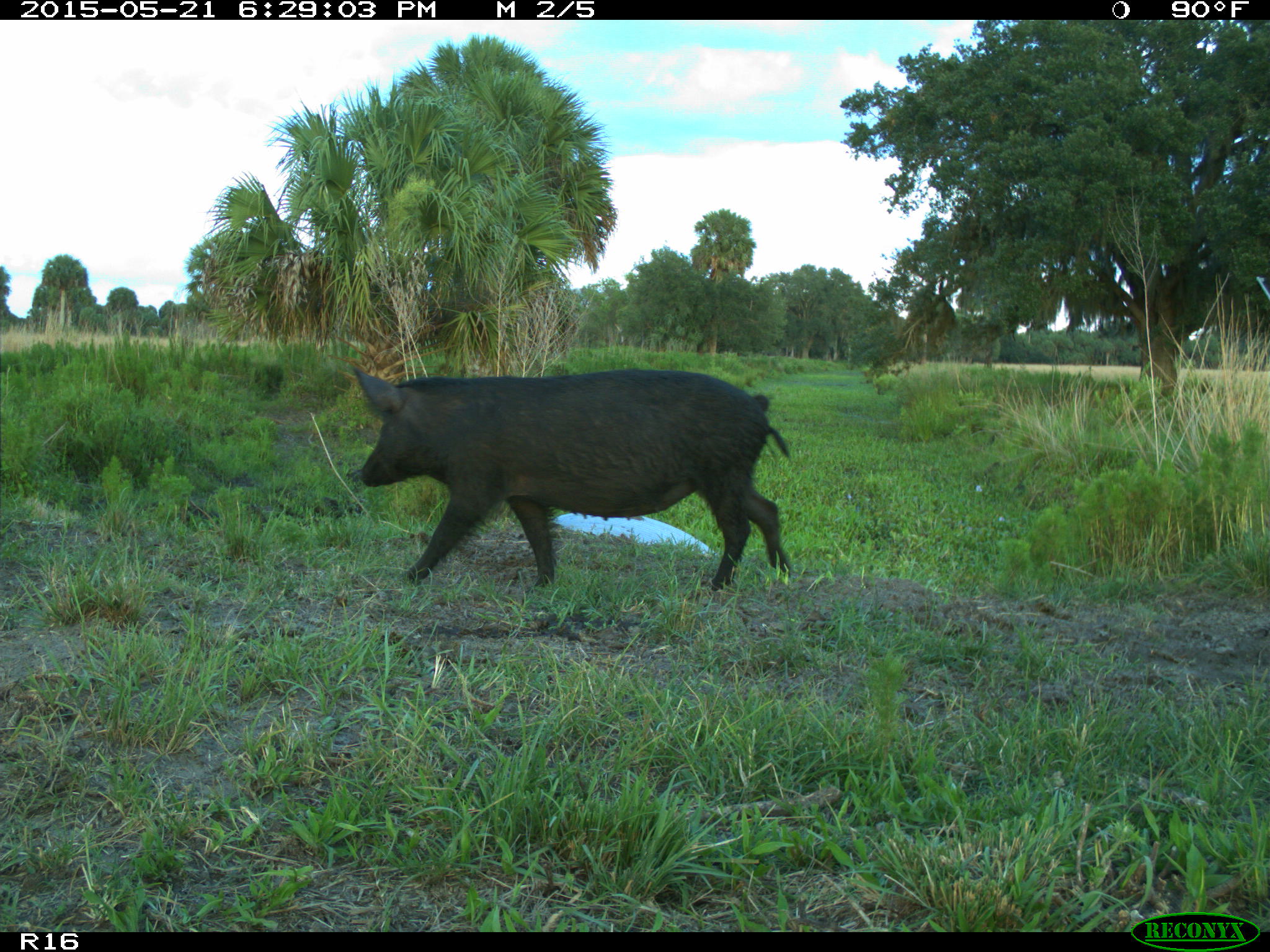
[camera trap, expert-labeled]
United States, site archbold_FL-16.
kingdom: Animalia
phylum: Chordata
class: Mammalia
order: Artiodactyla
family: Suidae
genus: Sus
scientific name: Sus scrofa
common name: wild boar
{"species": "Sus scrofa (wild boar)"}